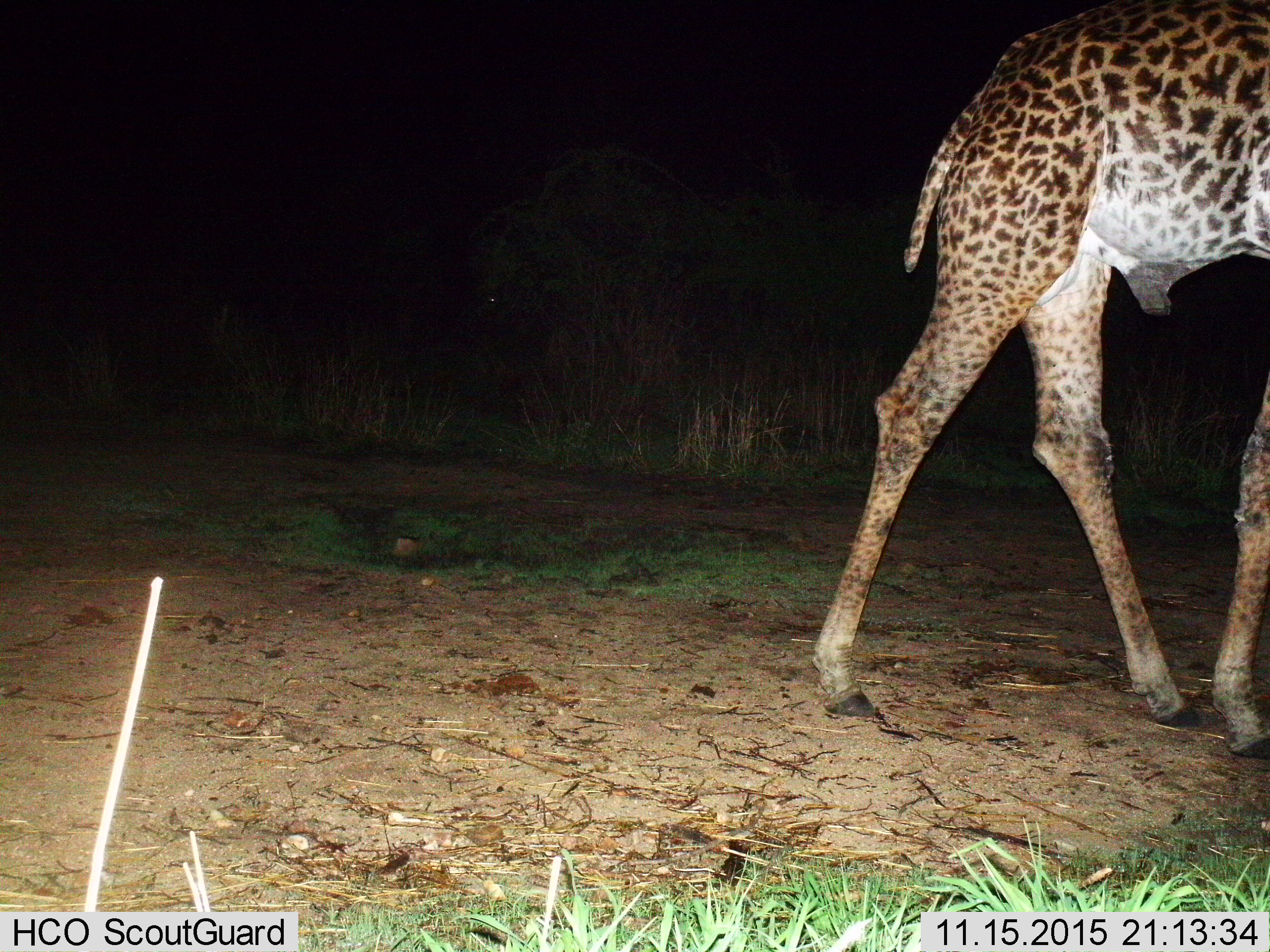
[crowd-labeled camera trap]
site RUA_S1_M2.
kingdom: Animalia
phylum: Chordata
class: Mammalia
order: Artiodactyla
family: Giraffidae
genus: Giraffa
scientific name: Giraffa camelopardalis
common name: giraffe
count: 1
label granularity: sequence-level